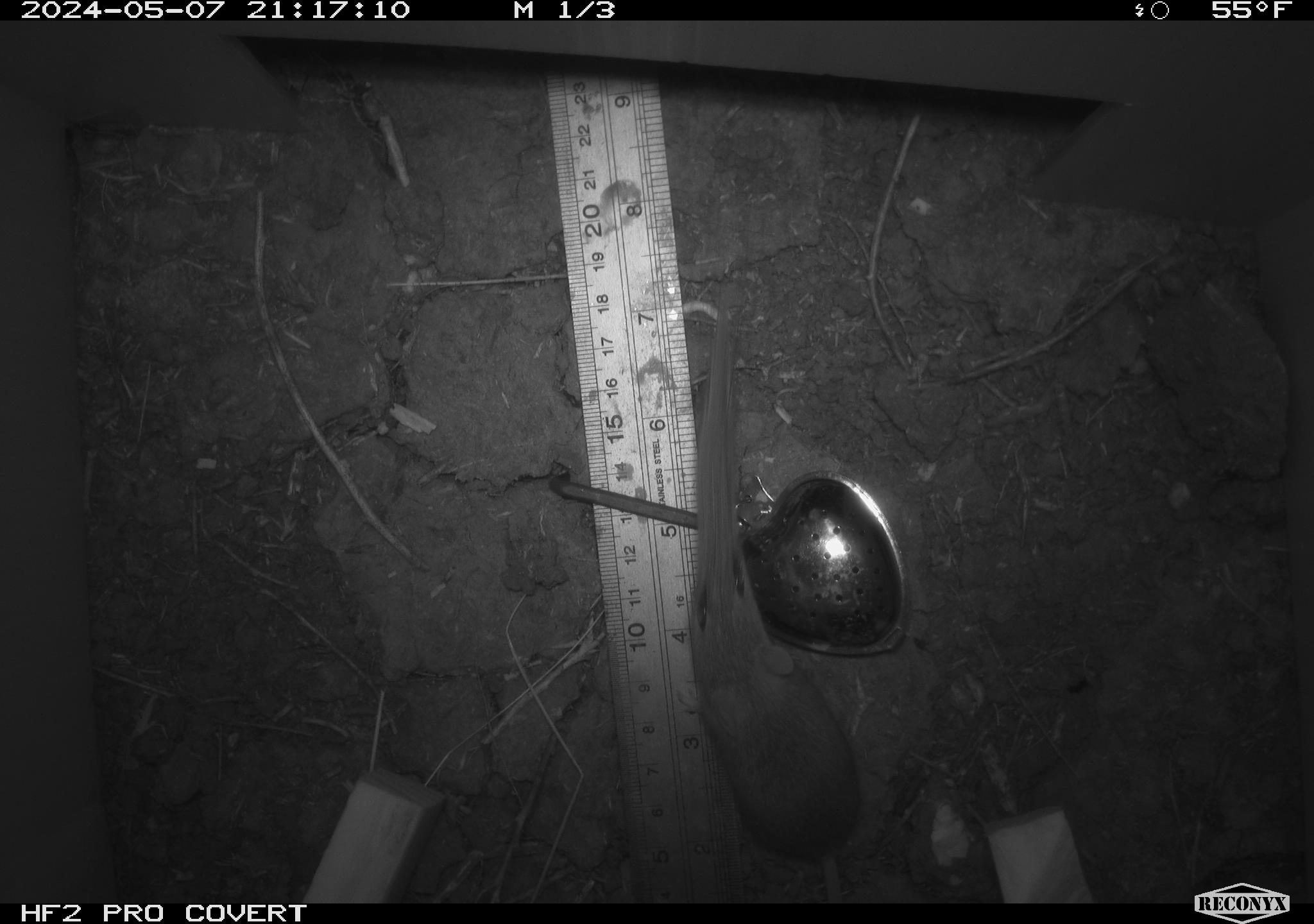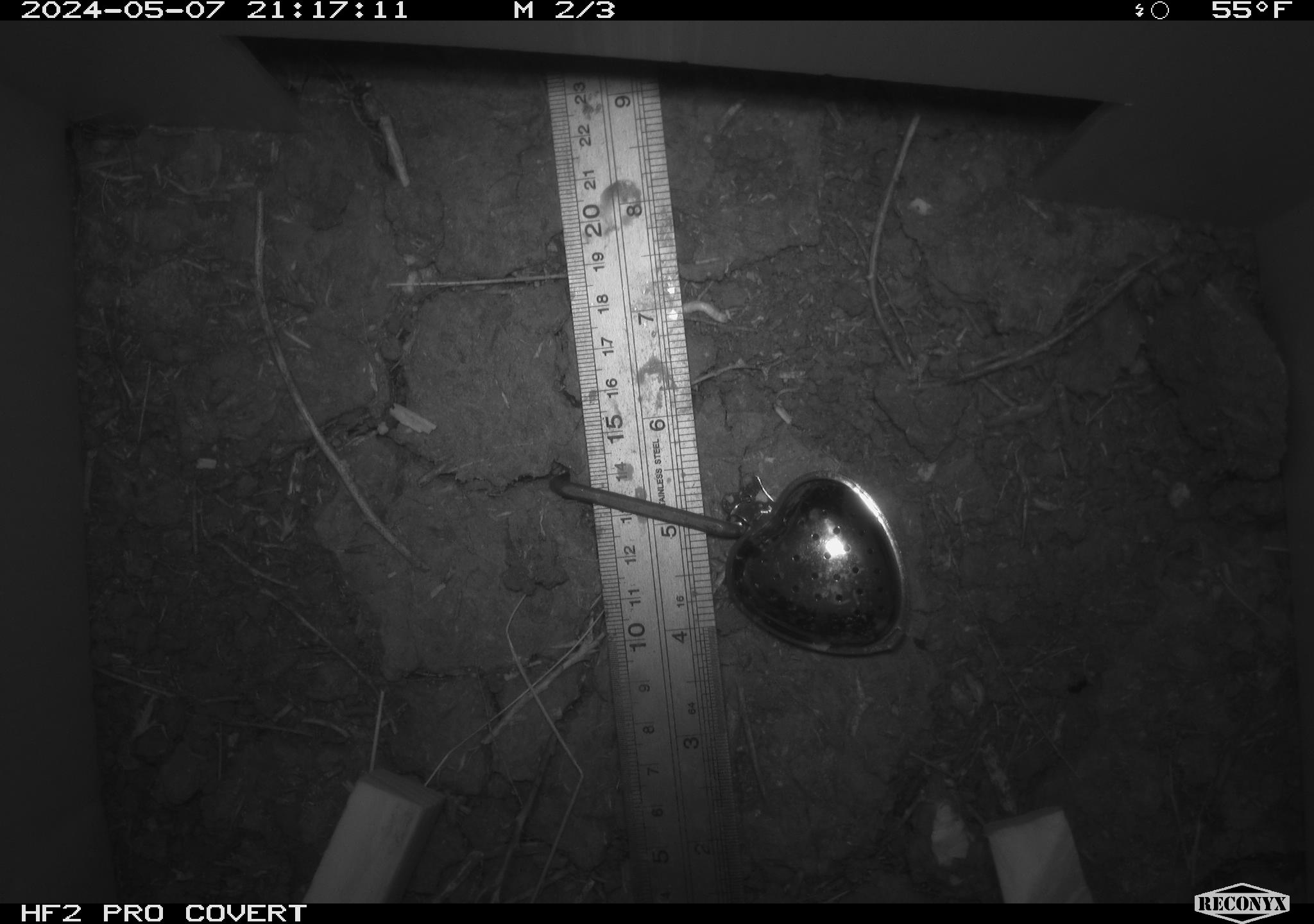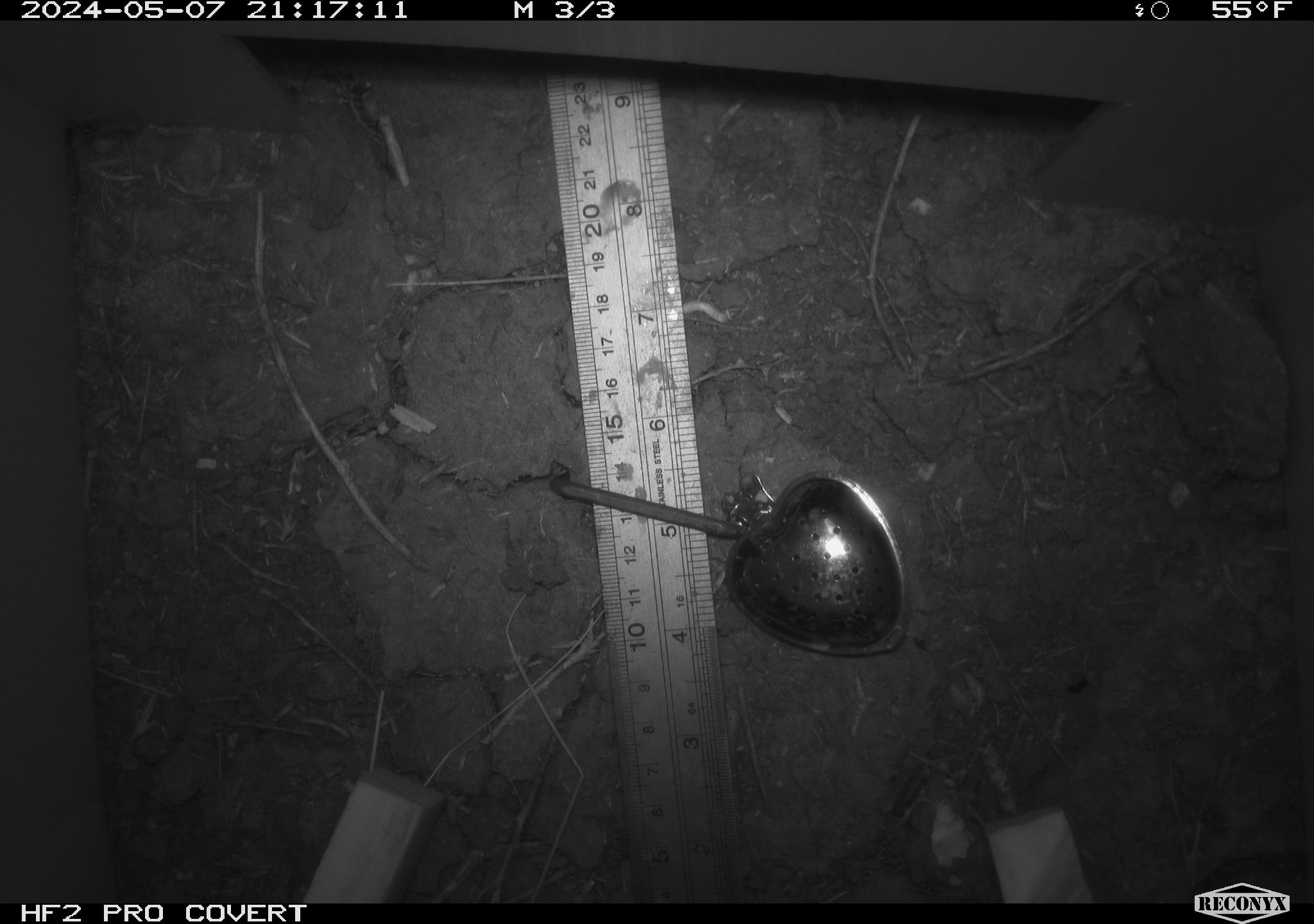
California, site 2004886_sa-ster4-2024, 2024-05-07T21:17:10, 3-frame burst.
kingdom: Animalia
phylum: Chordata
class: Mammalia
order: Rodentia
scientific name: Rodentia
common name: mouse species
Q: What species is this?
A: Mouse species (Rodentia).